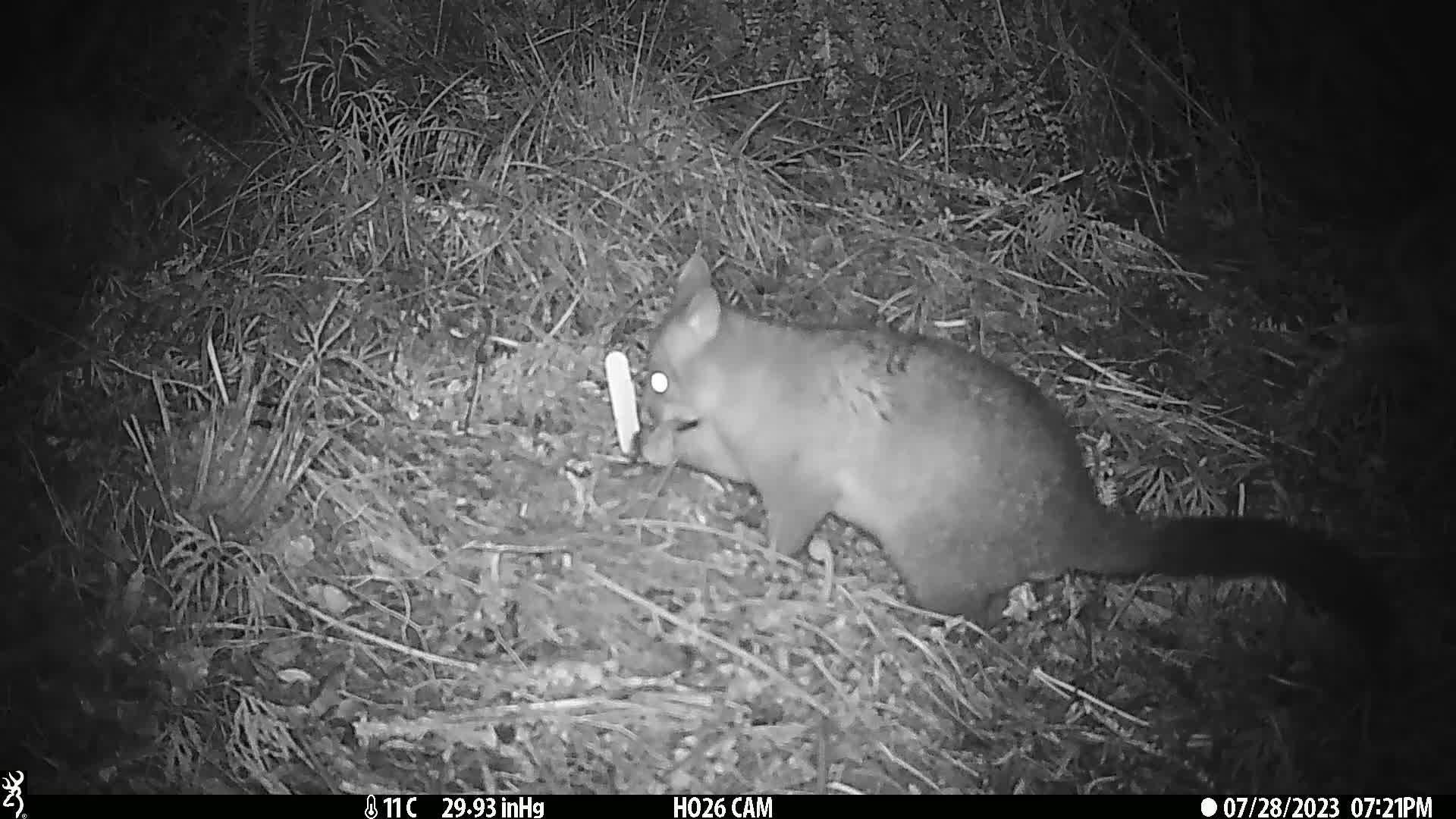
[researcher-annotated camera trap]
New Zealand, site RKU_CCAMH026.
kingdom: Animalia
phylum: Chordata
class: Mammalia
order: Diprotodontia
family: Phalangeridae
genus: Trichosurus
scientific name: Trichosurus vulpecula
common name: common brushtail possum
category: possum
Possum (common brushtail possum) (Trichosurus vulpecula).